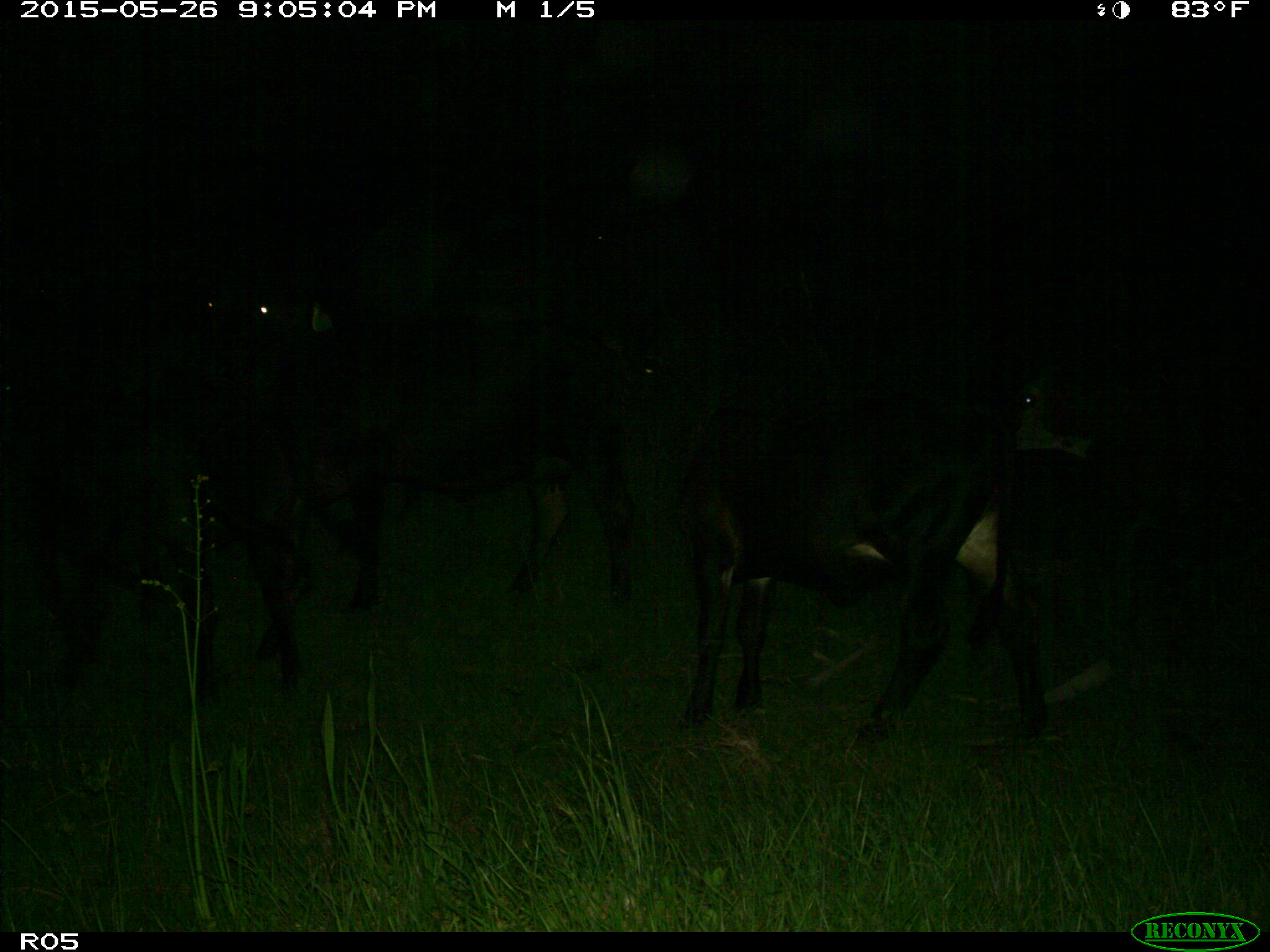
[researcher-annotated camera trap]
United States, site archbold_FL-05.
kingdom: Animalia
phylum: Chordata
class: Mammalia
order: Artiodactyla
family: Bovidae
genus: Bos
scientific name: Bos taurus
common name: domestic cow